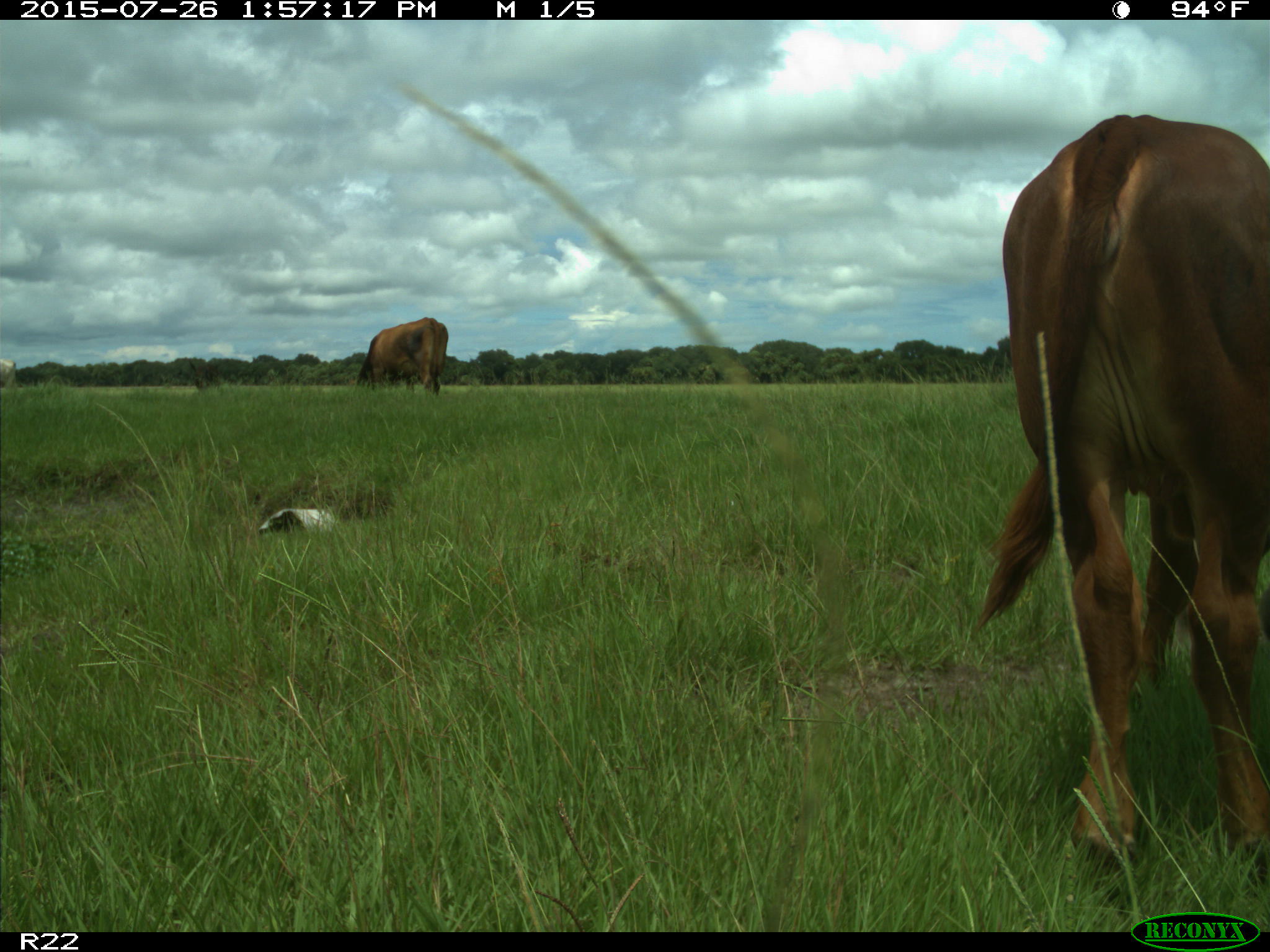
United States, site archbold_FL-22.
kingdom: Animalia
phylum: Chordata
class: Mammalia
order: Artiodactyla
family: Bovidae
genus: Bos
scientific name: Bos taurus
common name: domestic cow